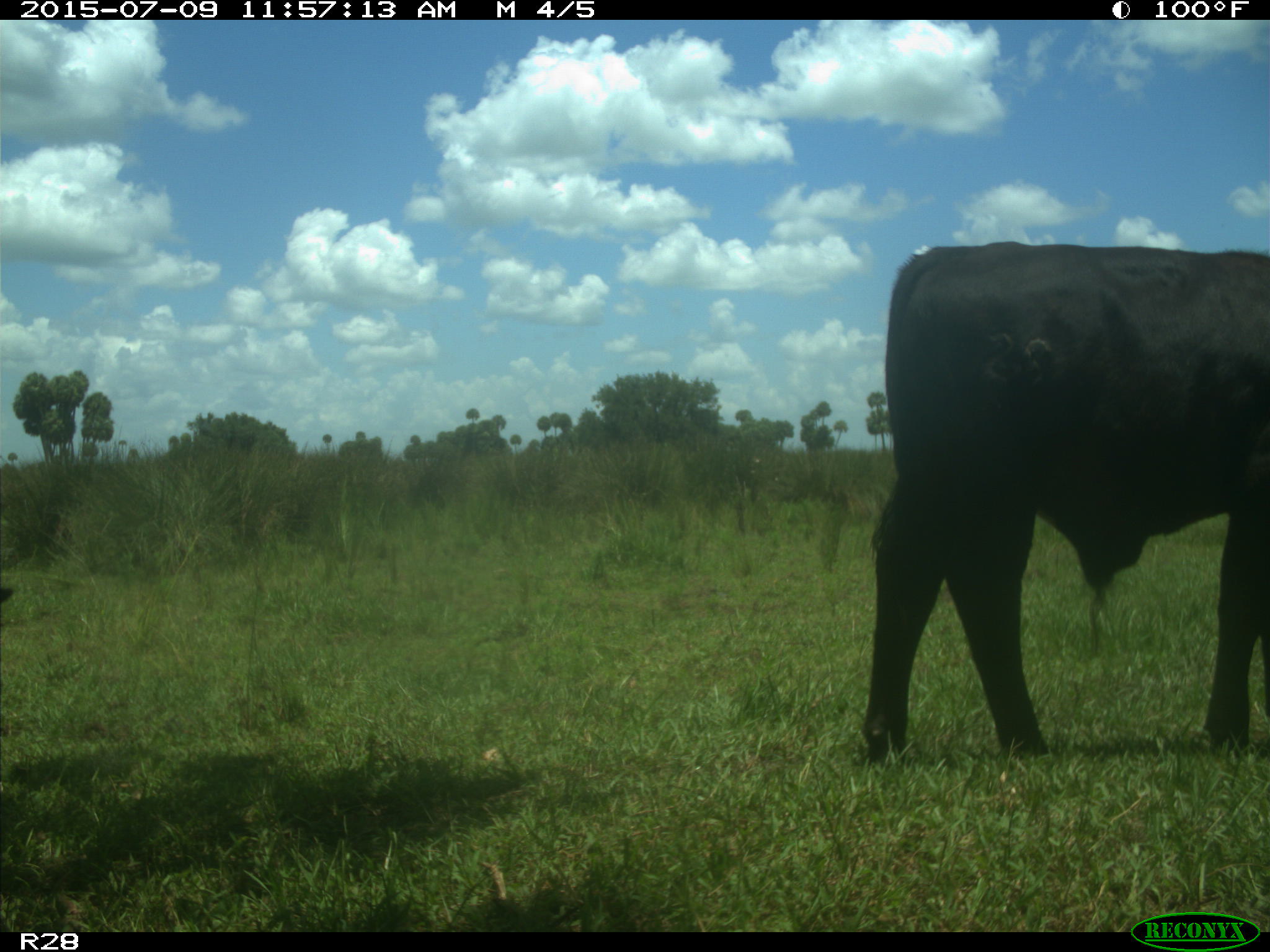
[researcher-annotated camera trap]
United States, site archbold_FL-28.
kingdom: Animalia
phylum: Chordata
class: Mammalia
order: Artiodactyla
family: Bovidae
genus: Bos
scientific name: Bos taurus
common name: domestic cow